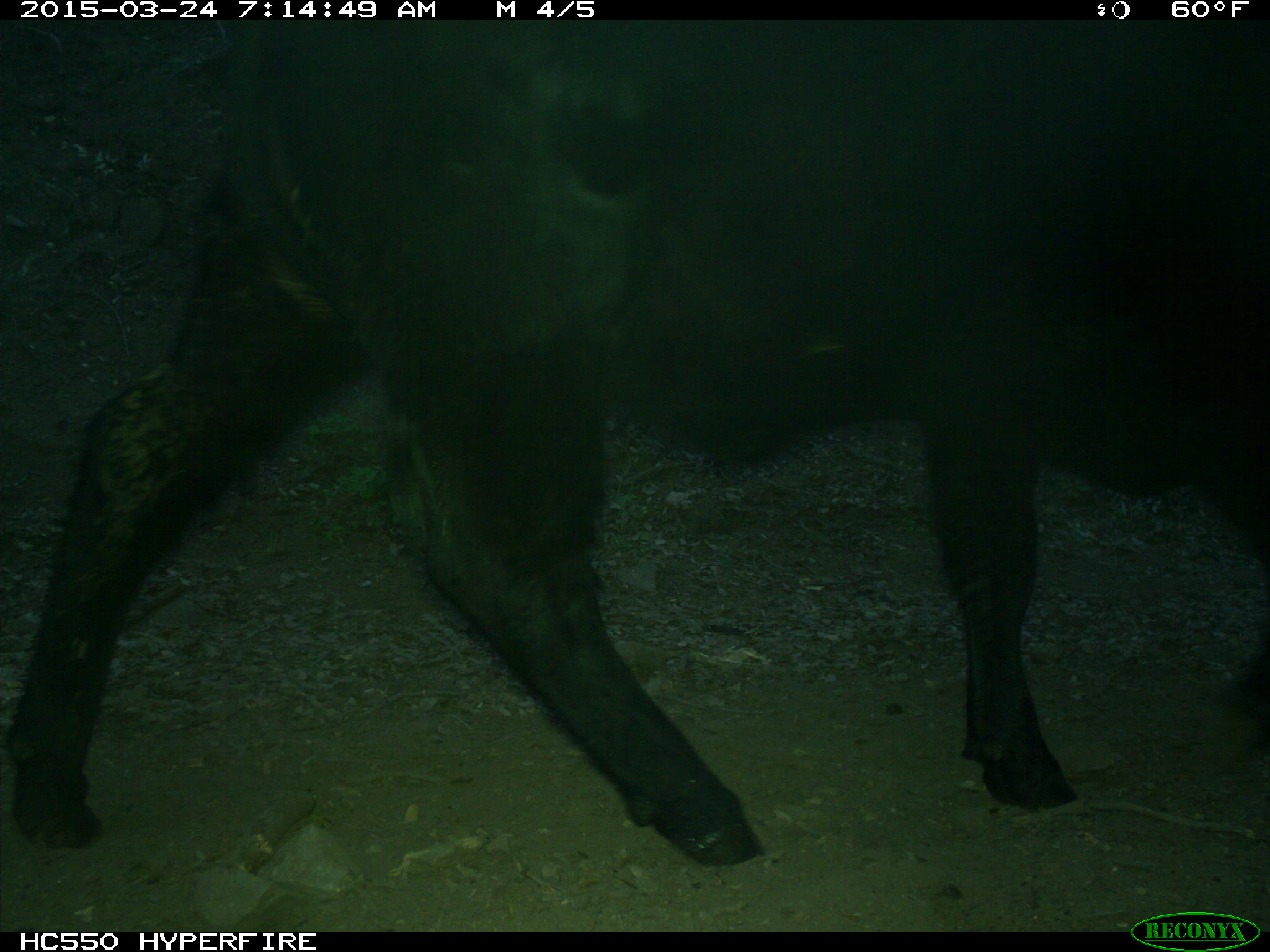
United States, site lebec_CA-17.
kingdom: Animalia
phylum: Chordata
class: Mammalia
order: Artiodactyla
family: Bovidae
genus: Bos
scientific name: Bos taurus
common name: domestic cow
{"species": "Bos taurus (domestic cow)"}